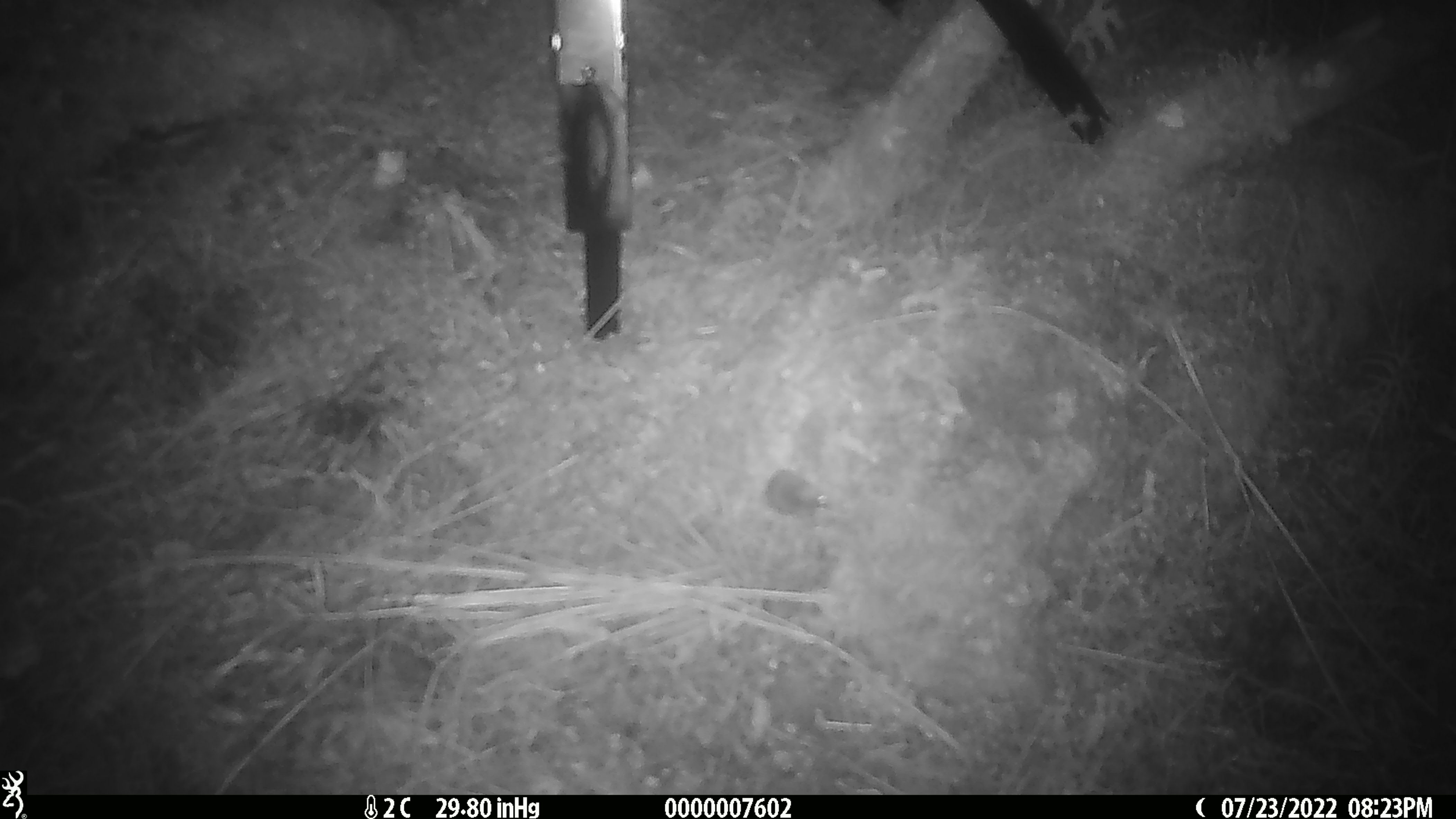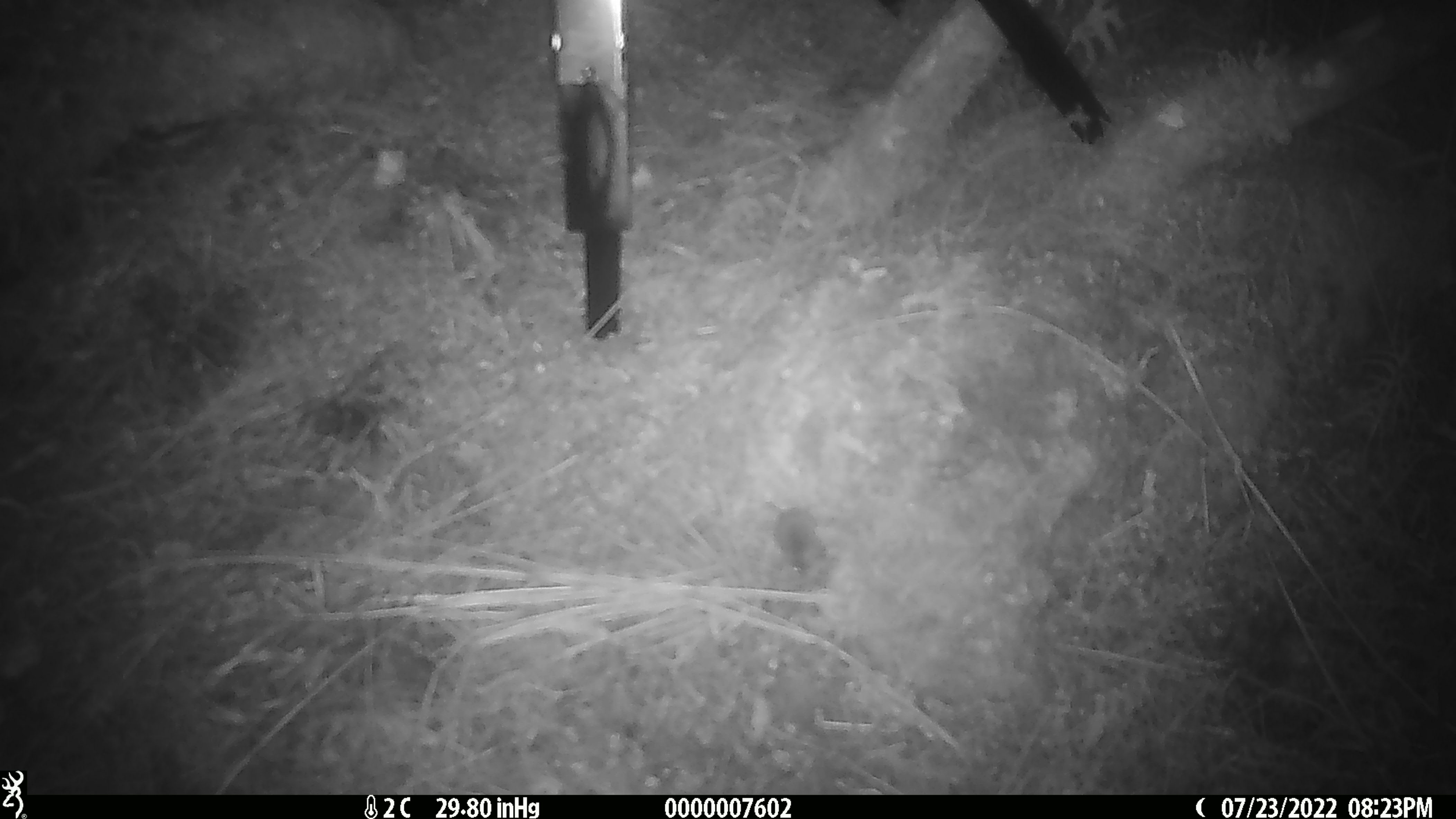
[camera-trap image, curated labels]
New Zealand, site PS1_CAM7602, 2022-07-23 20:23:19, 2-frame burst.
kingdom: Animalia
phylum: Chordata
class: Mammalia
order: Rodentia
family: Muridae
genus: Mus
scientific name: Mus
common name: mouse